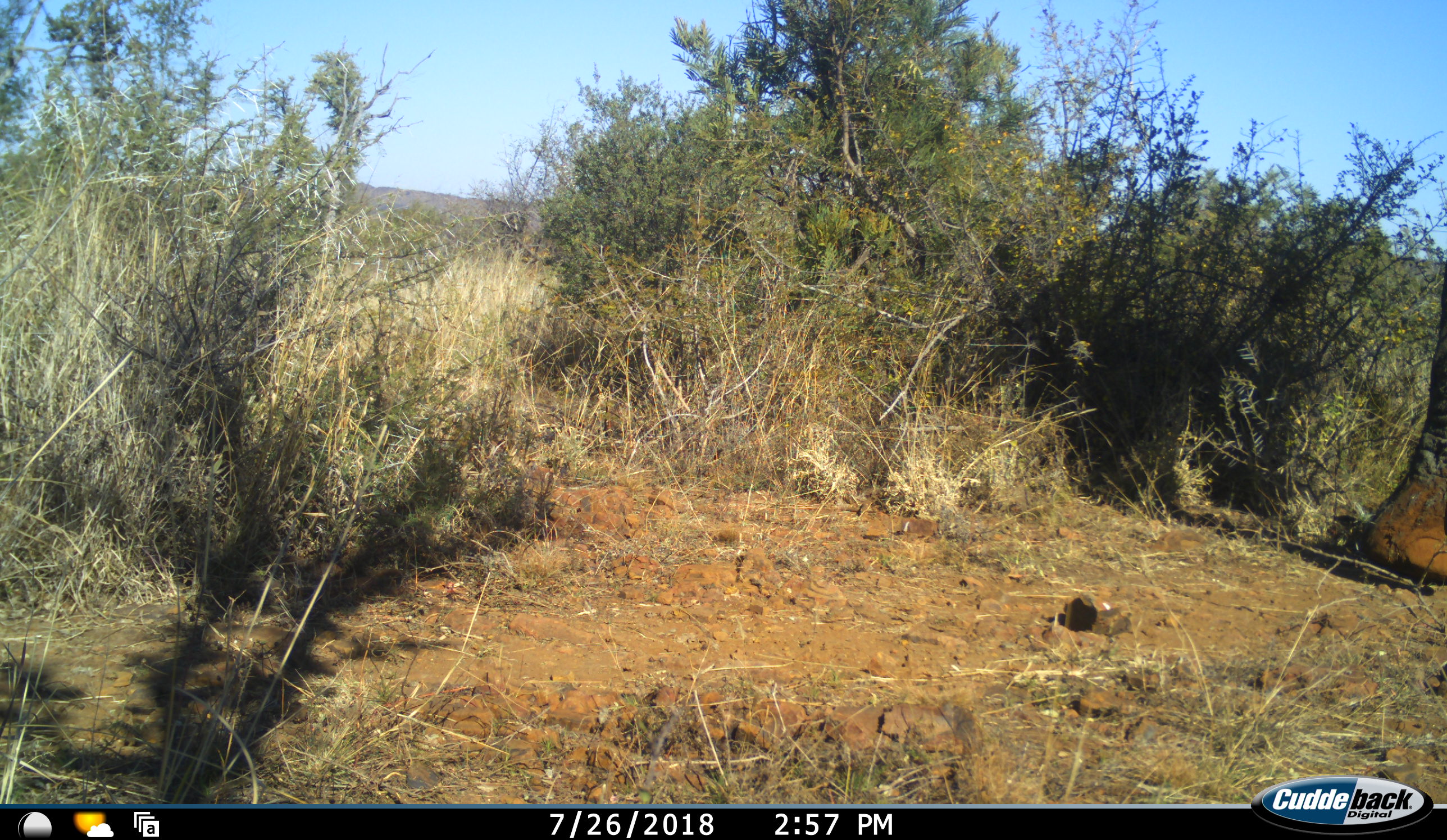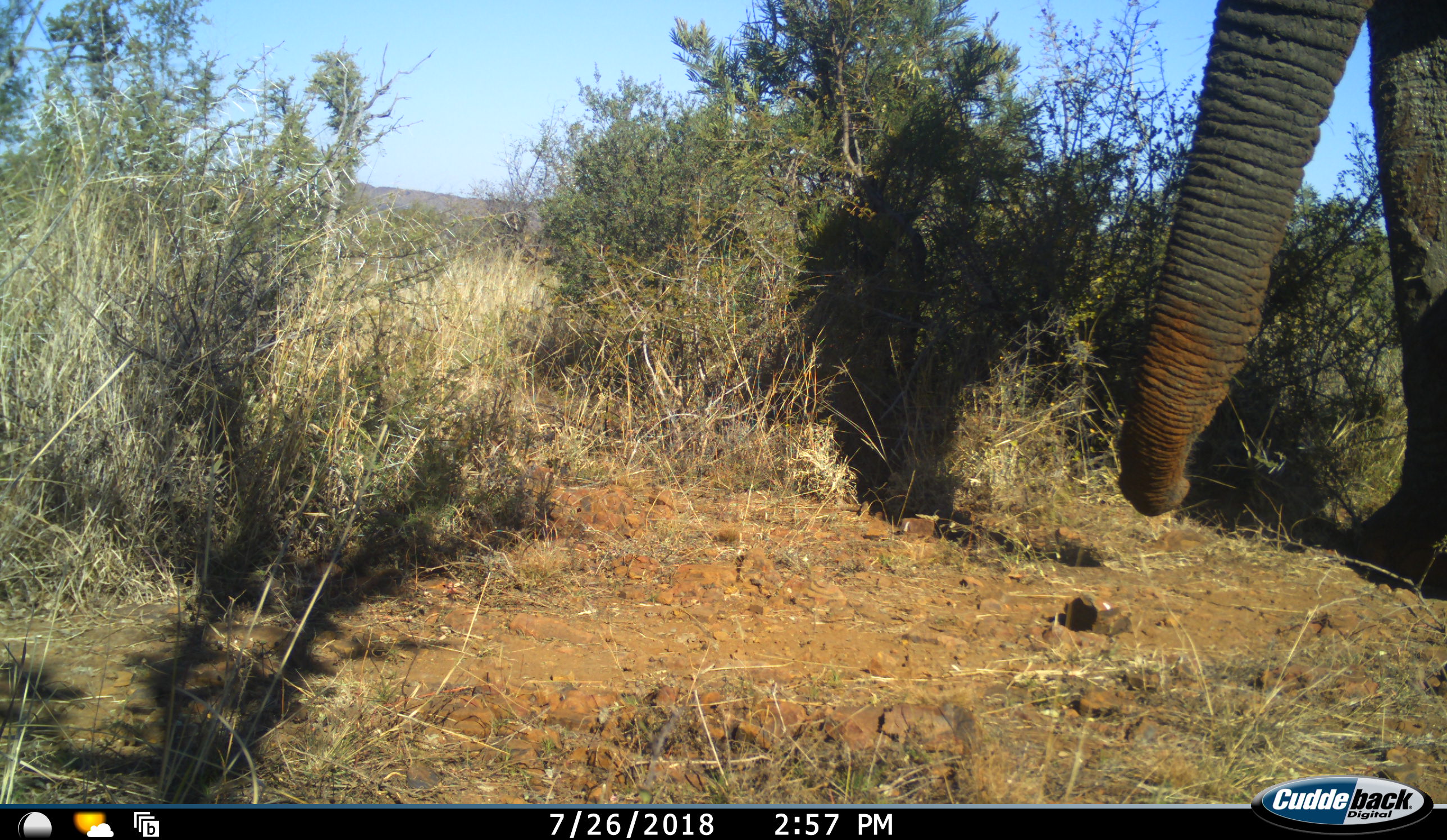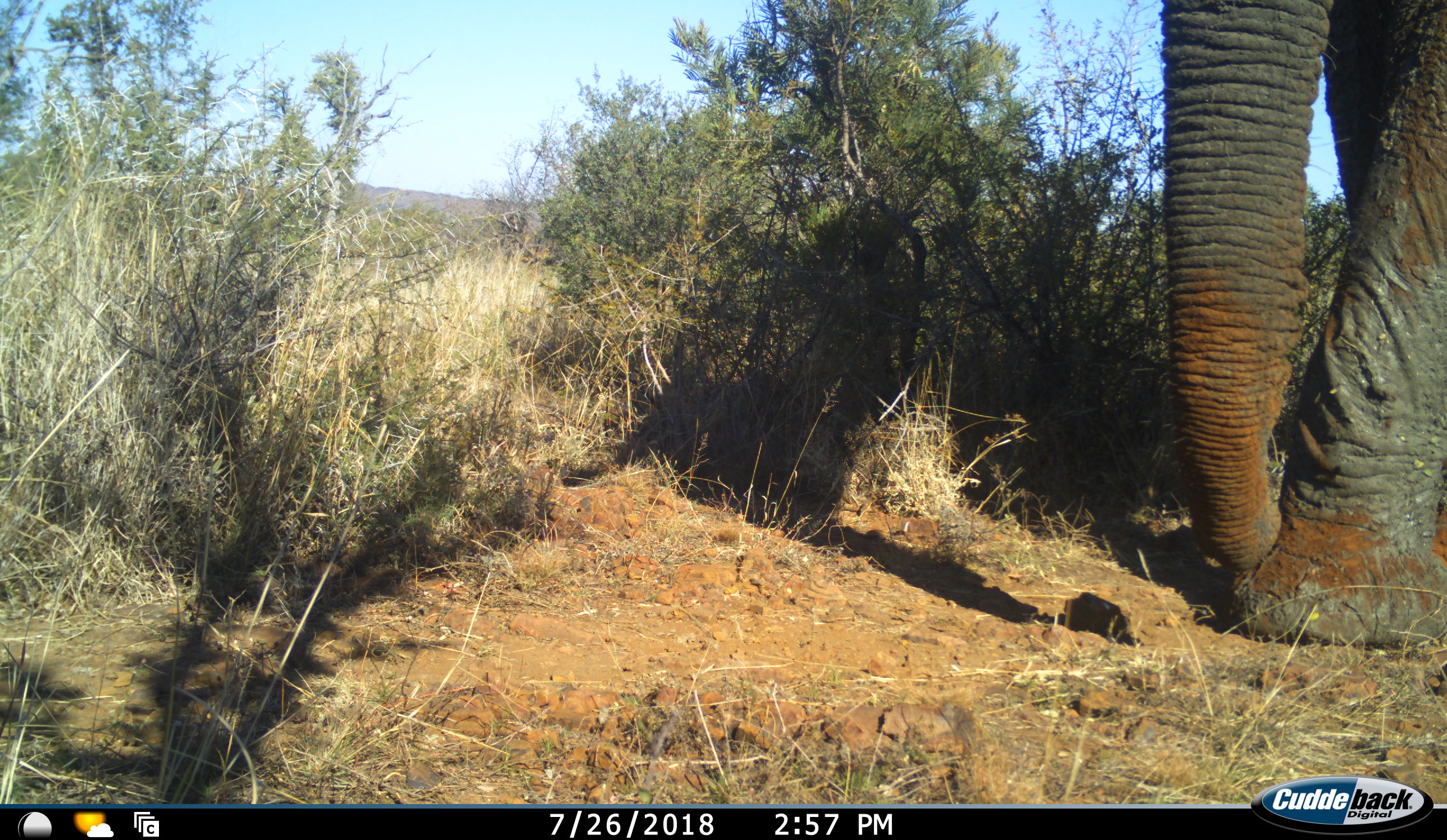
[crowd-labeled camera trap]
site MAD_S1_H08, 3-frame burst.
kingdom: Animalia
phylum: Chordata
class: Mammalia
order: Proboscidea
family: Elephantidae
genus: Loxodonta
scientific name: Loxodonta africana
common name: african bush elephant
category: elephant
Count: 1.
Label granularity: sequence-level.